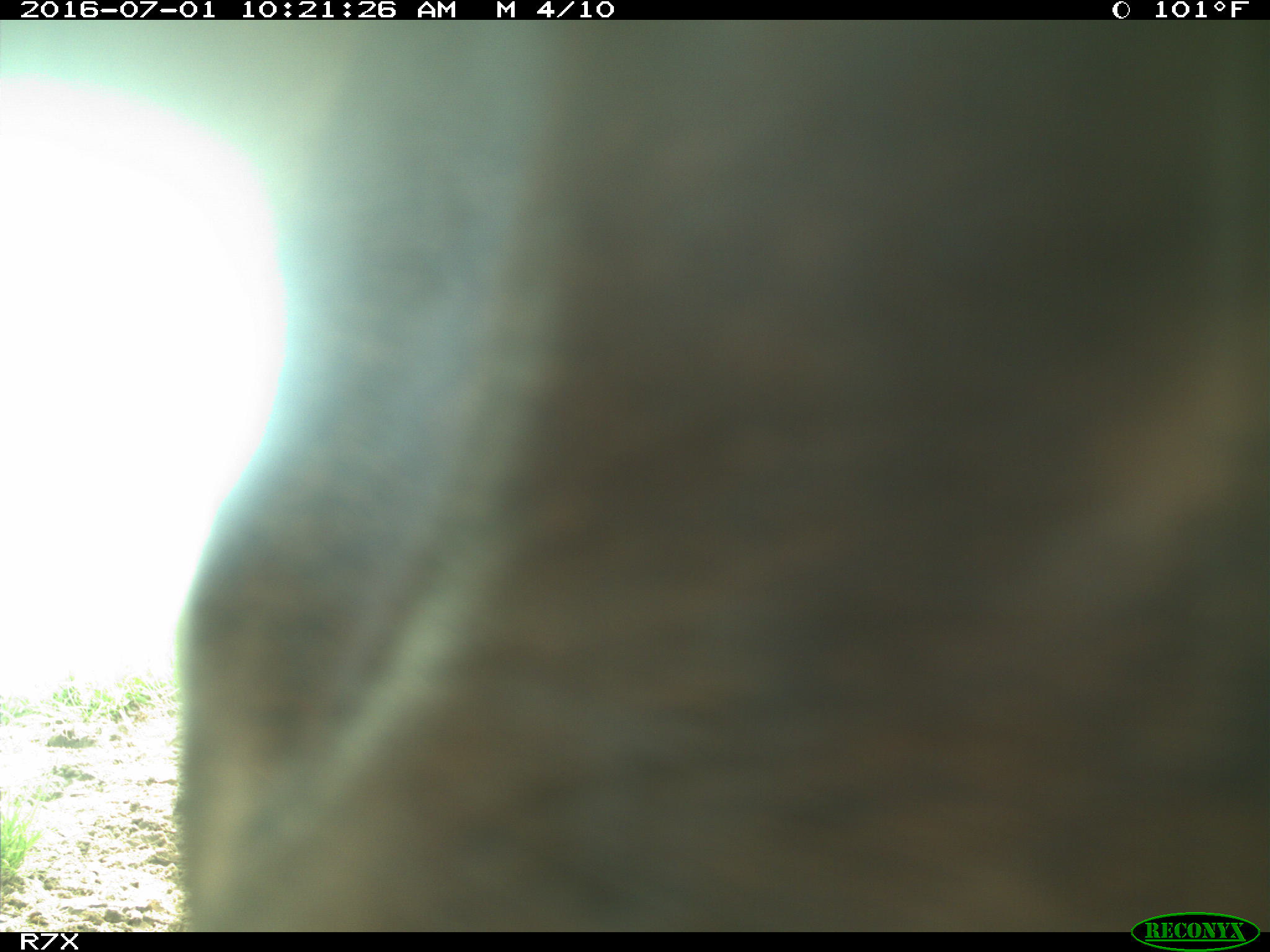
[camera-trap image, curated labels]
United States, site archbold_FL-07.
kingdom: Animalia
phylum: Chordata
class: Mammalia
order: Artiodactyla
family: Bovidae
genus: Bos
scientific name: Bos taurus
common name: domestic cow